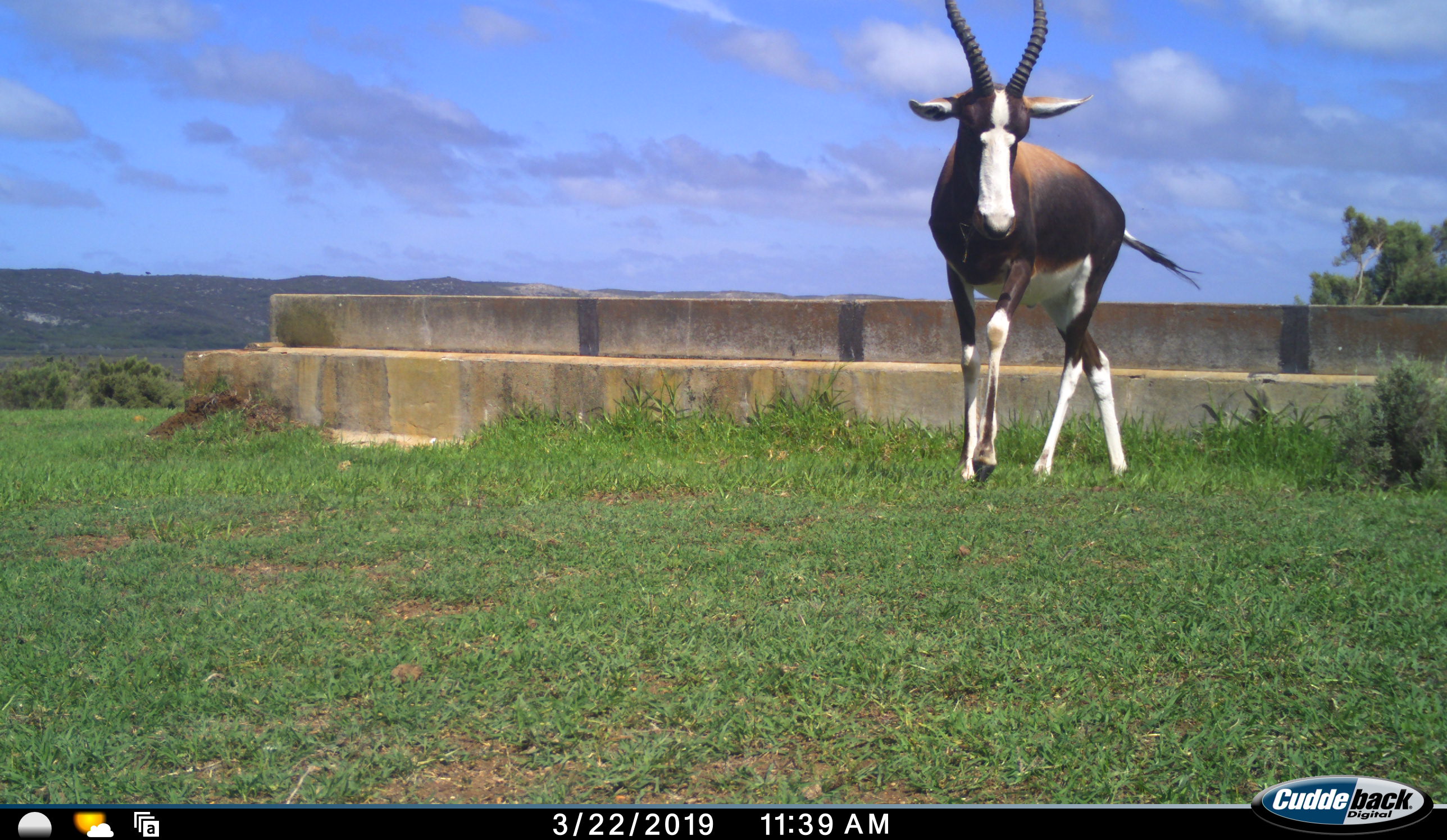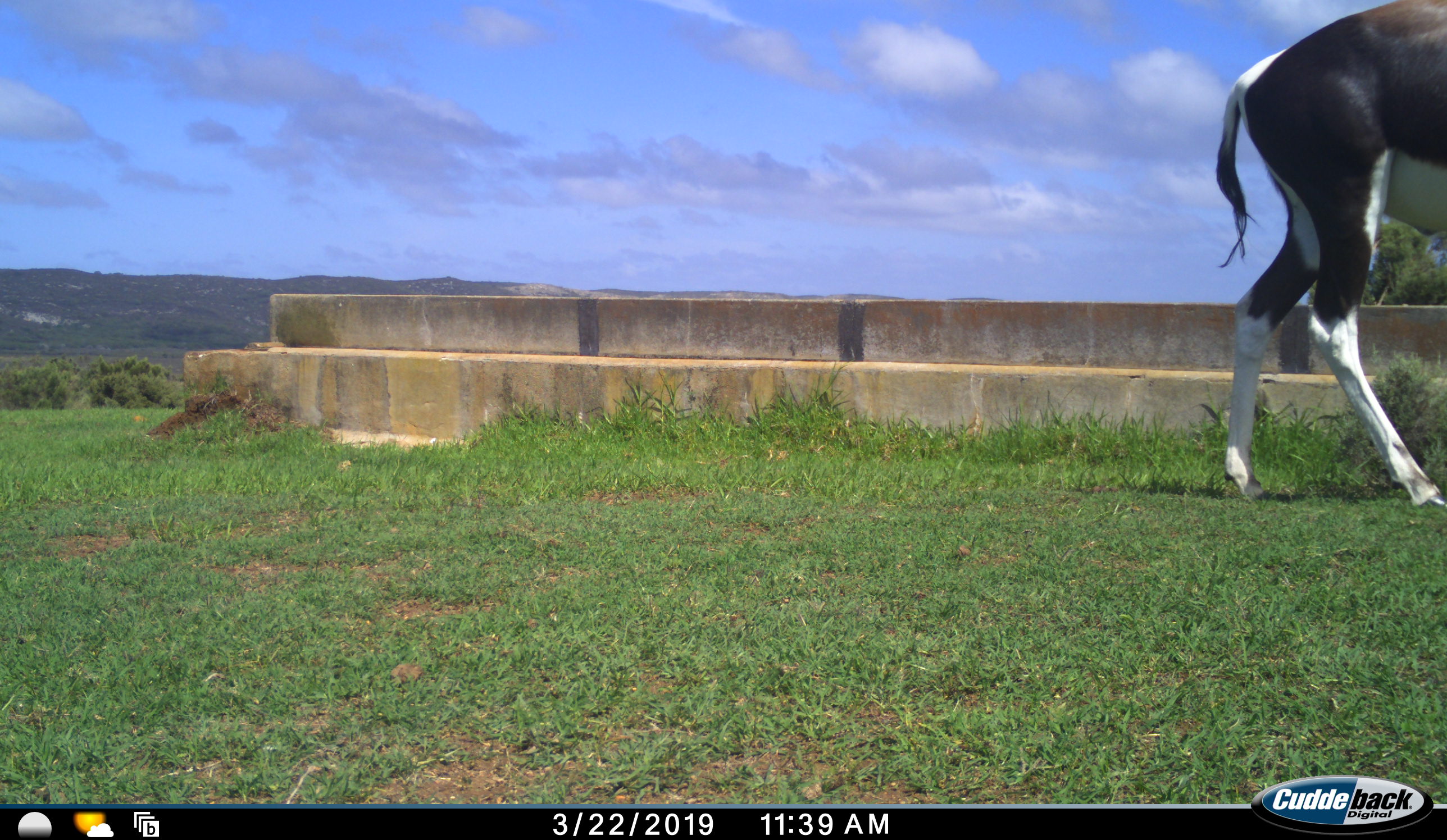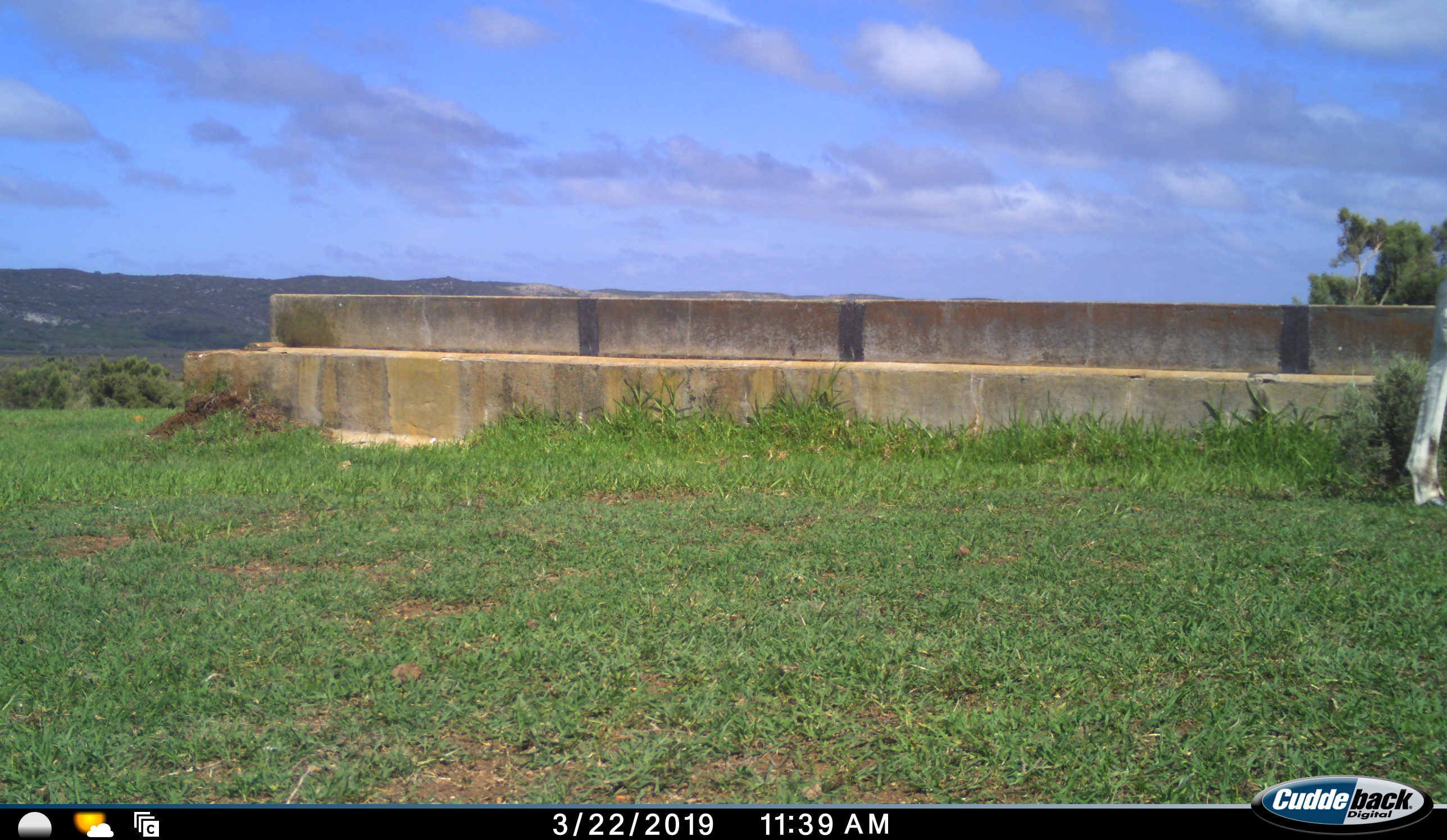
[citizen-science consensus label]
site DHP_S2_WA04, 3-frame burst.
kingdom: Animalia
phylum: Chordata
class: Mammalia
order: Artiodactyla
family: Bovidae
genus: Damaliscus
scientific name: Damaliscus pygargus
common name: bontebok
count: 1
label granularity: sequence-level